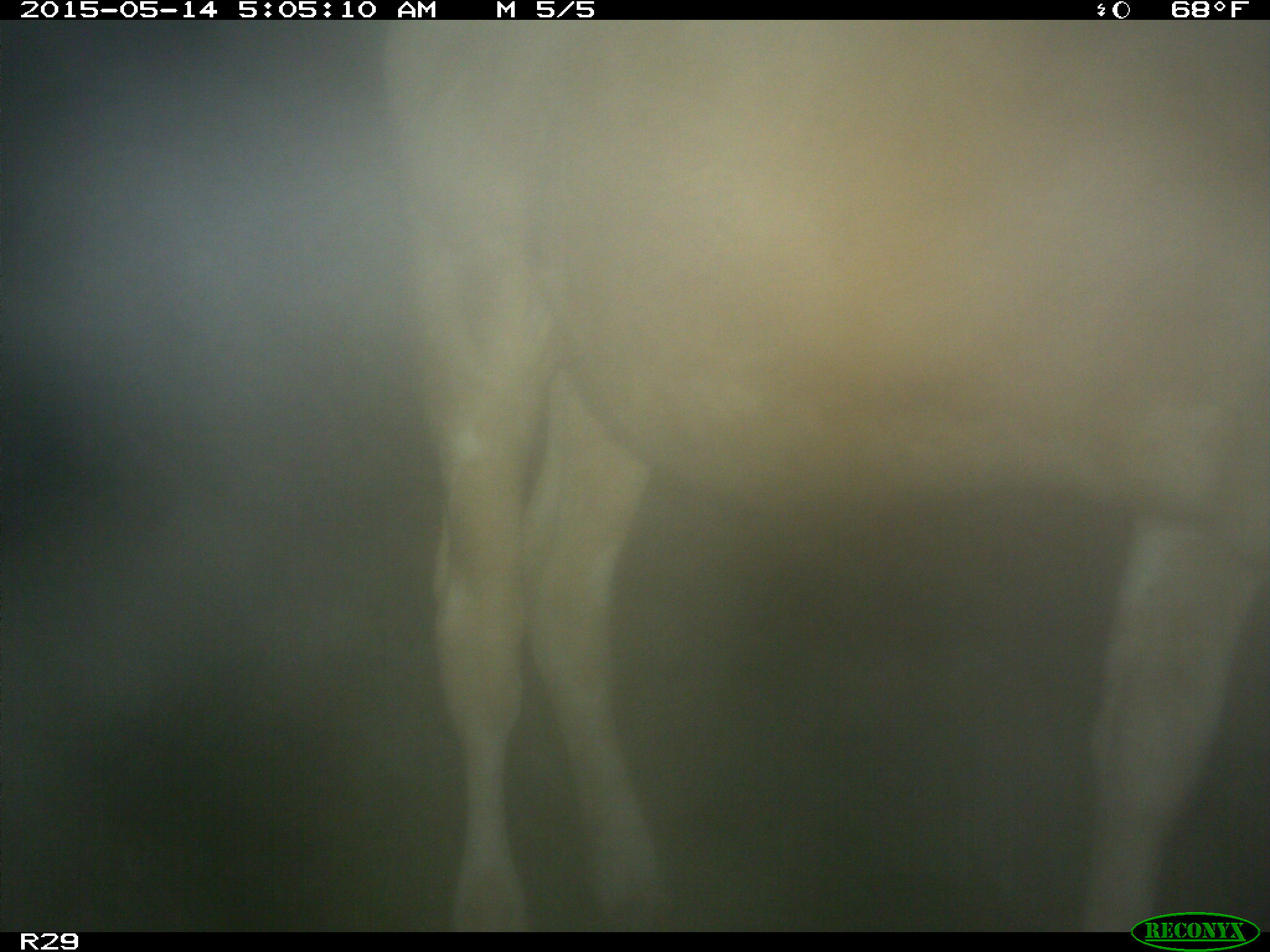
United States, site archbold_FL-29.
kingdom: Animalia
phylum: Chordata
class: Mammalia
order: Artiodactyla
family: Bovidae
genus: Bos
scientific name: Bos taurus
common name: domestic cow